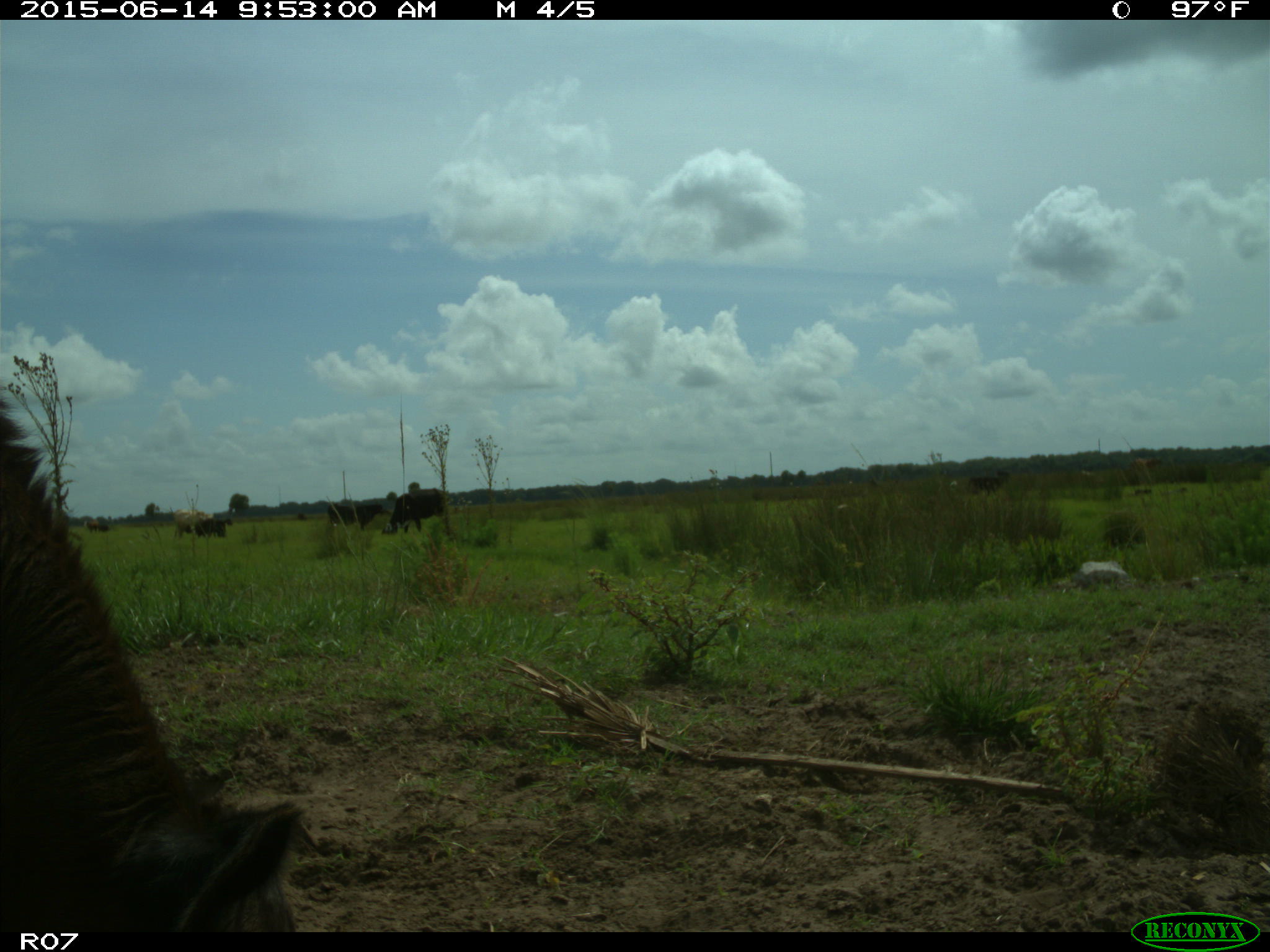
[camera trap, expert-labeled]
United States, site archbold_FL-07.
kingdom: Animalia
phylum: Chordata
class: Mammalia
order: Artiodactyla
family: Bovidae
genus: Bos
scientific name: Bos taurus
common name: domestic cow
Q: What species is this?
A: Bos taurus (domestic cow).